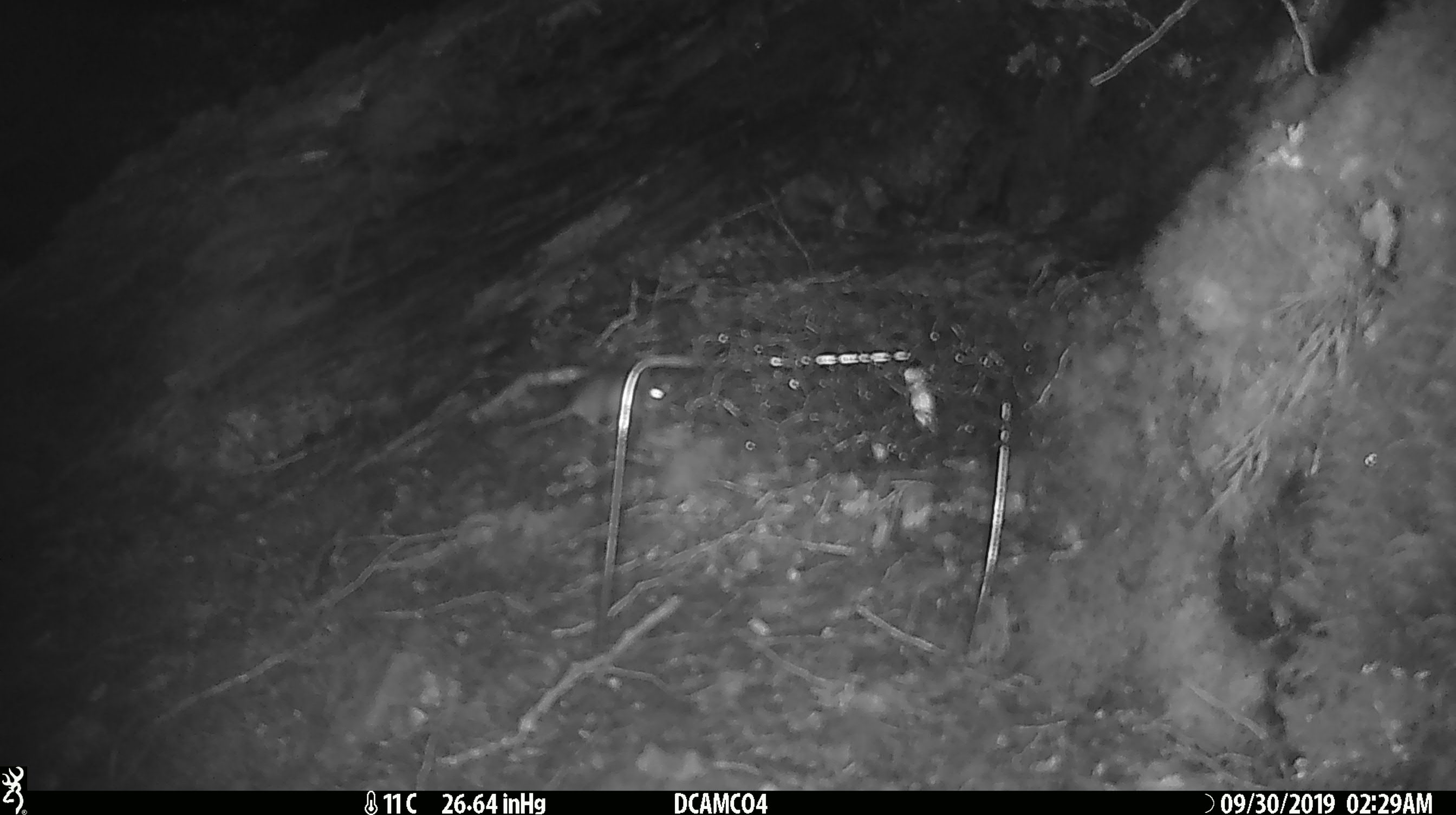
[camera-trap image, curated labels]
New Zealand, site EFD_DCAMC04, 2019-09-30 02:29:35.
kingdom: Animalia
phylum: Chordata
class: Mammalia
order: Rodentia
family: Muridae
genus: Mus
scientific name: Mus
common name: mouse